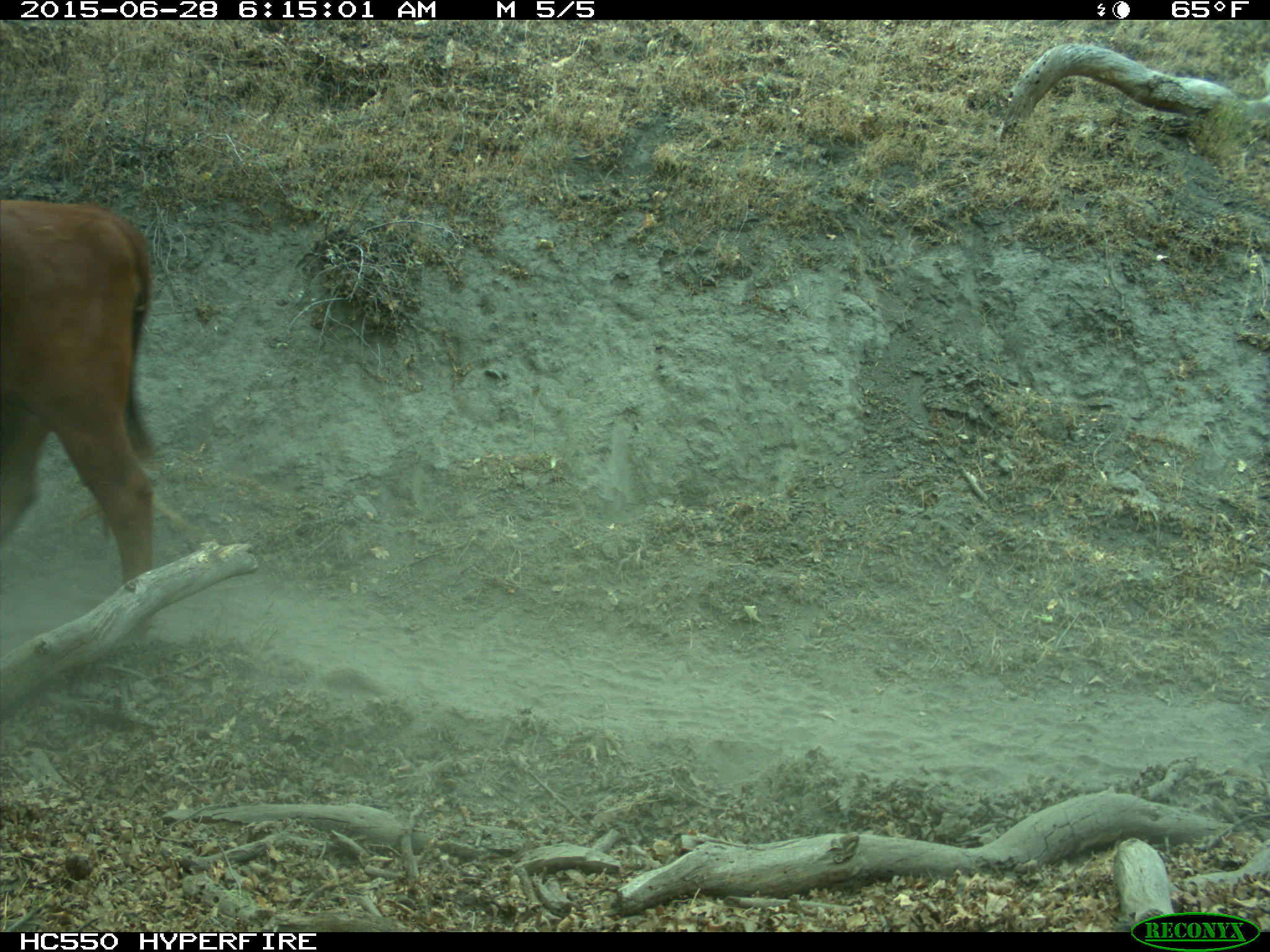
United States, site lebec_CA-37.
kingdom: Animalia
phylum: Chordata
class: Mammalia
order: Artiodactyla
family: Bovidae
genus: Bos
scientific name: Bos taurus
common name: domestic cow